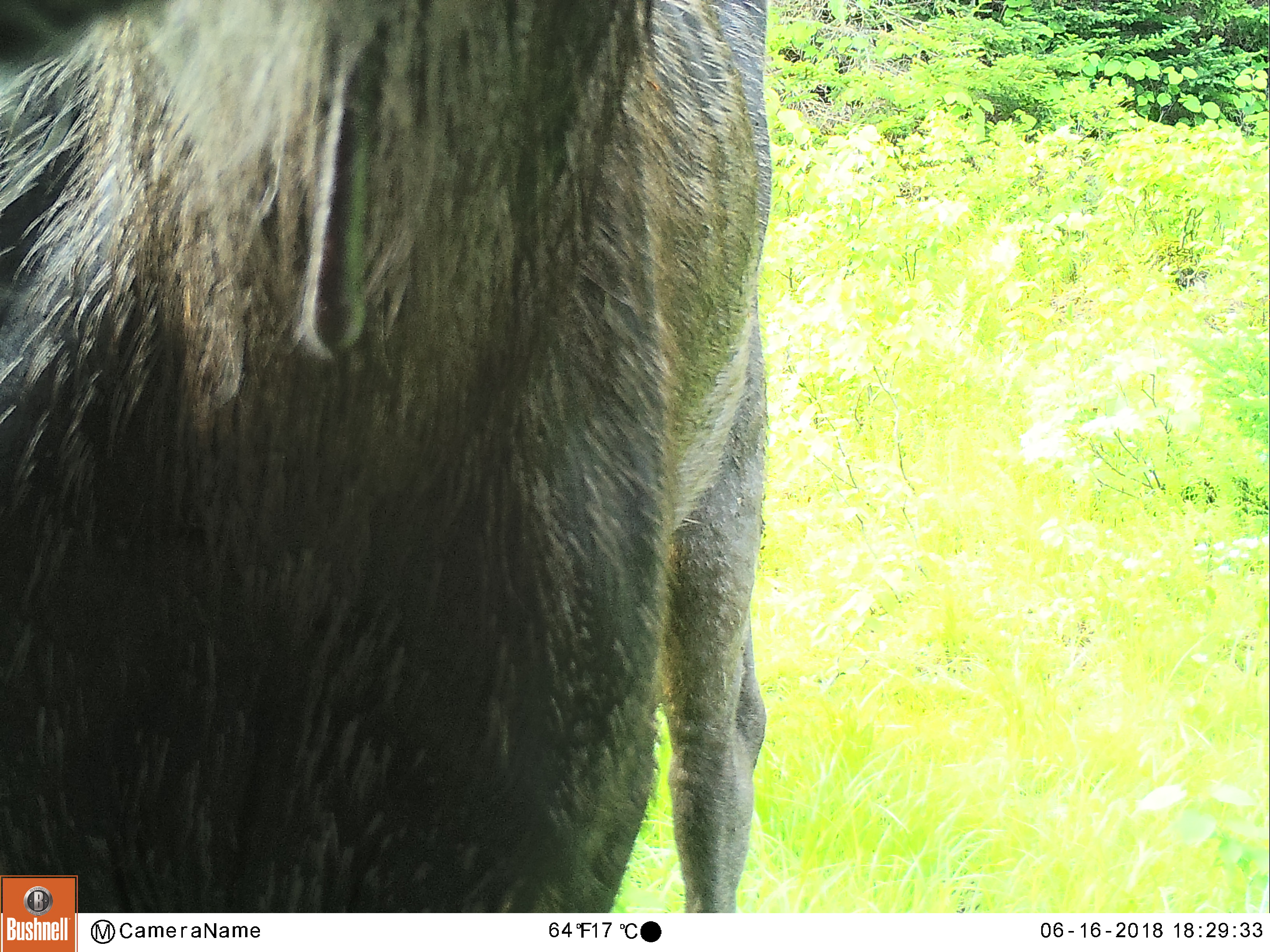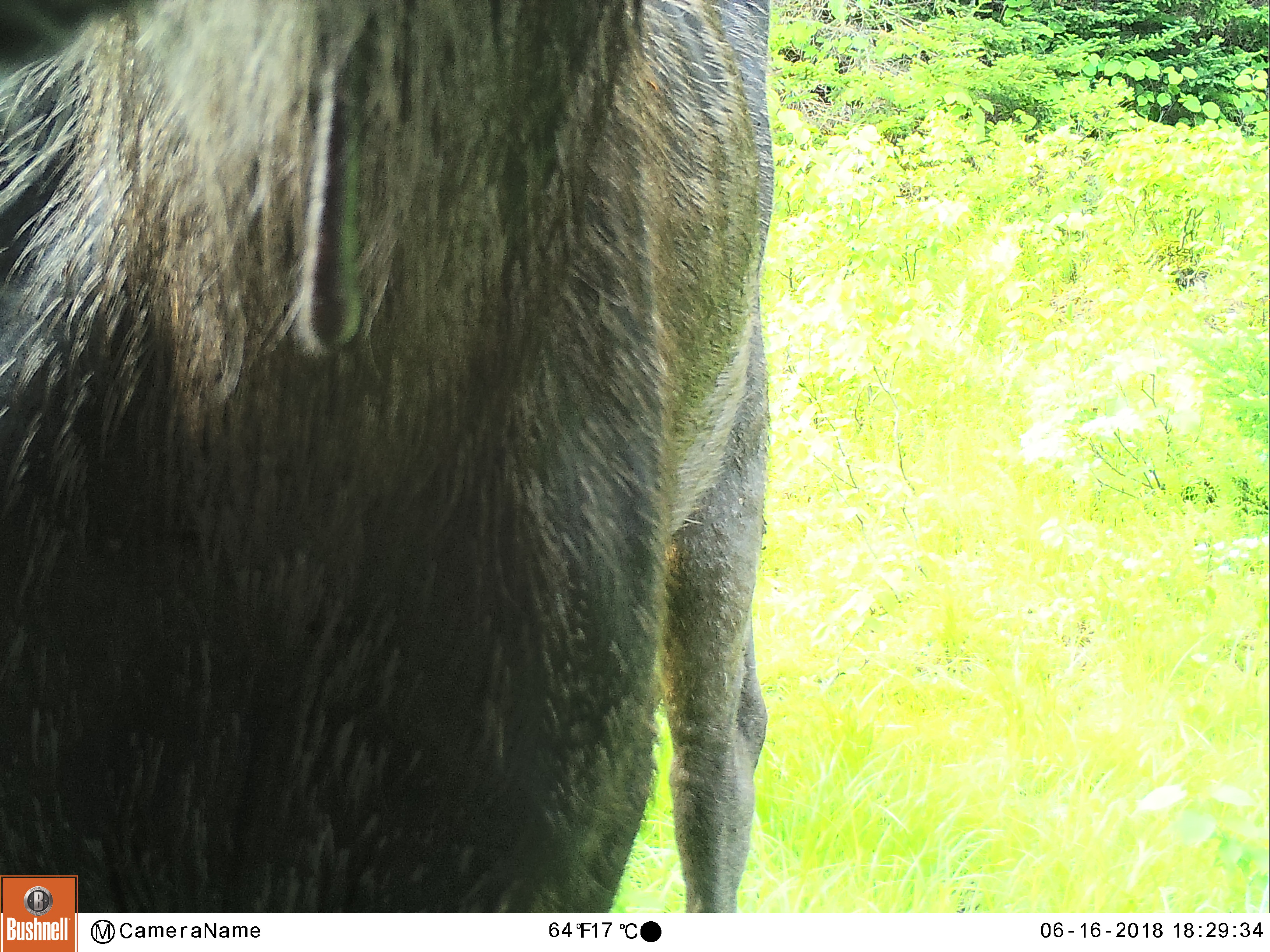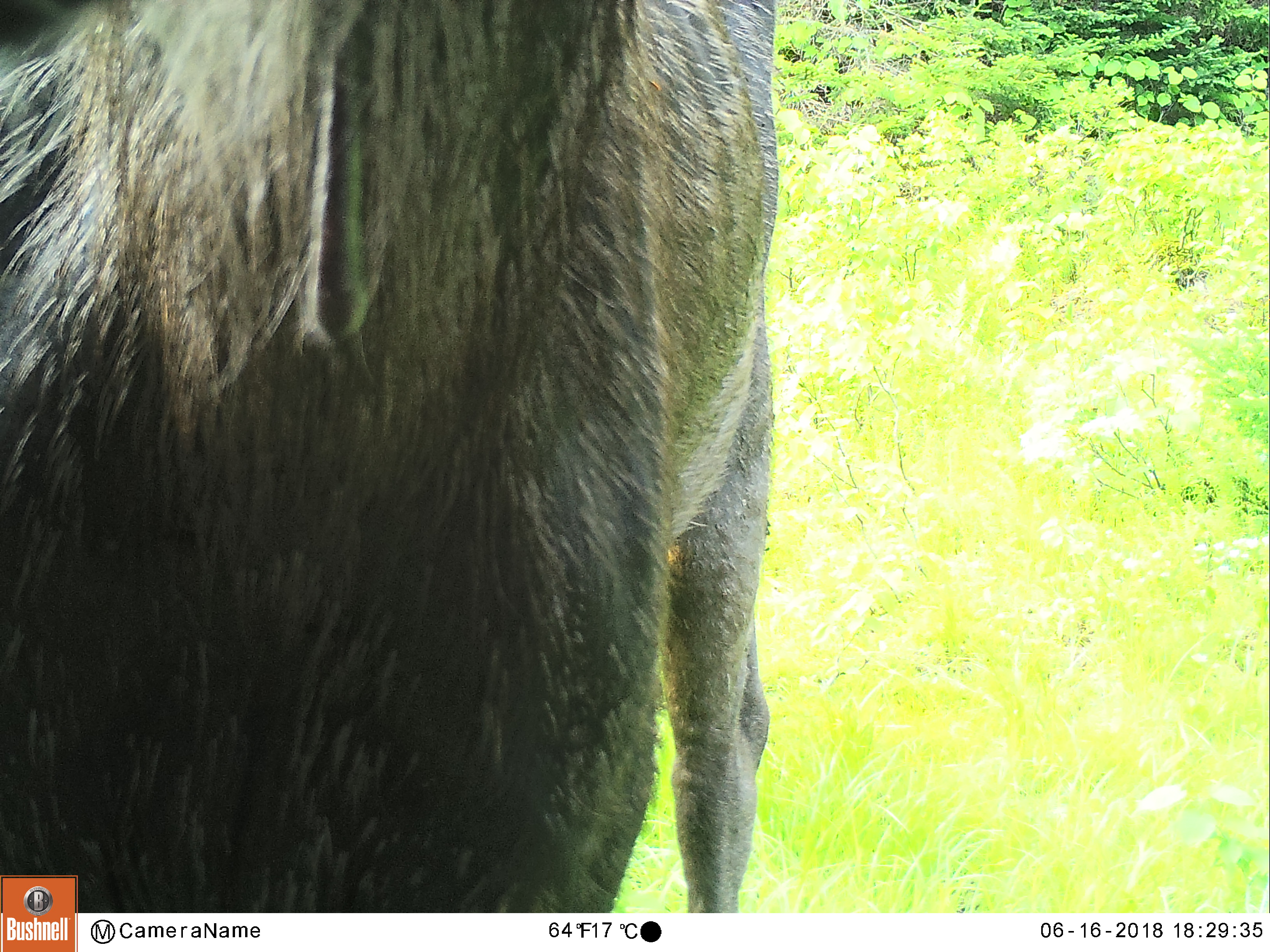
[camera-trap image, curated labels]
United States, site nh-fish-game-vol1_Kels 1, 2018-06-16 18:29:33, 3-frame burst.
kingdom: Animalia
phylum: Chordata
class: Mammalia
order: Artiodactyla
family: Cervidae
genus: Alces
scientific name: Alces alces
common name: moose